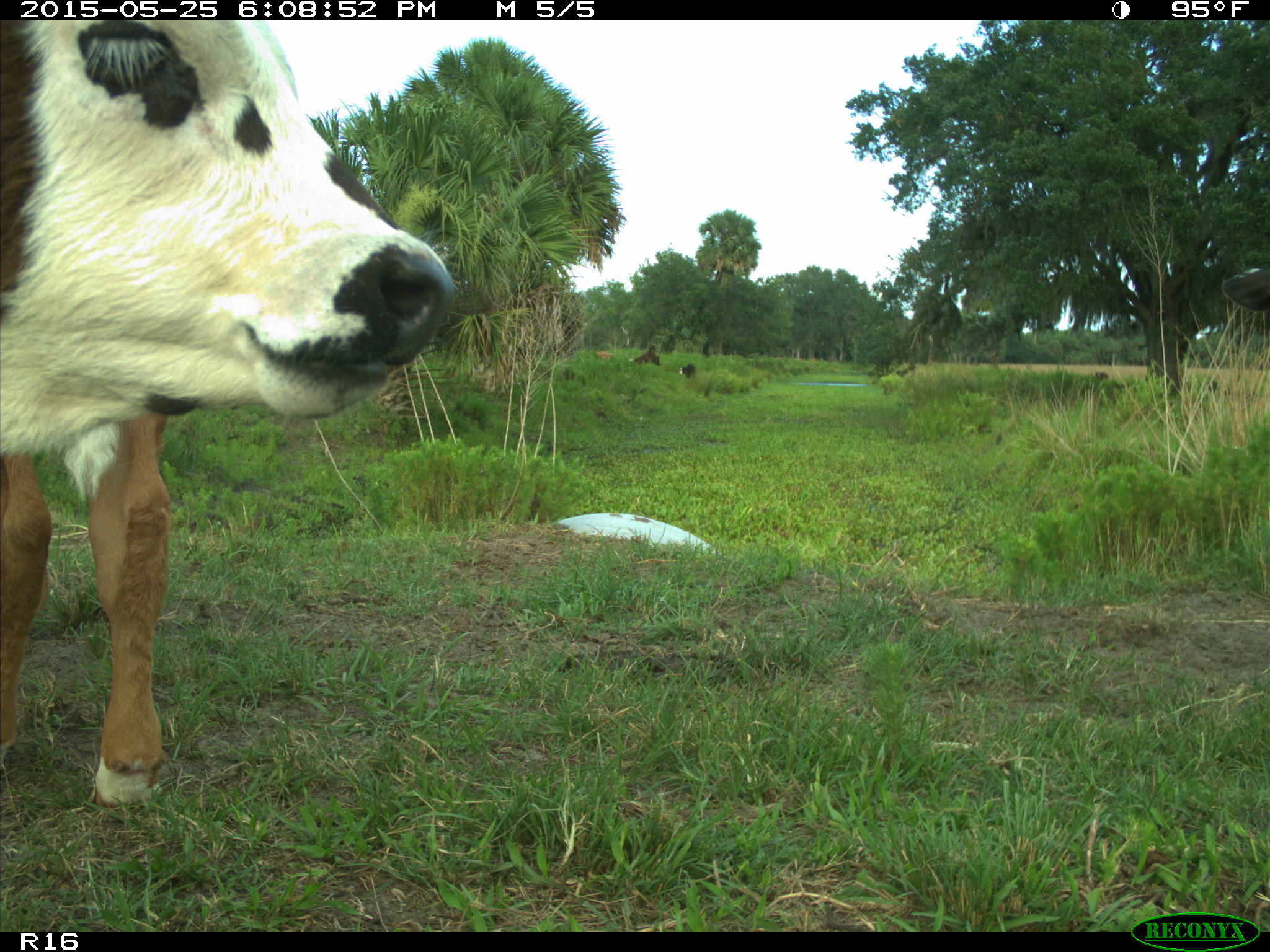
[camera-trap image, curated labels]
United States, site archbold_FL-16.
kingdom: Animalia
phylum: Chordata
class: Mammalia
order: Artiodactyla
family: Bovidae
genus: Bos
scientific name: Bos taurus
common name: domestic cow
Bos taurus (domestic cow).